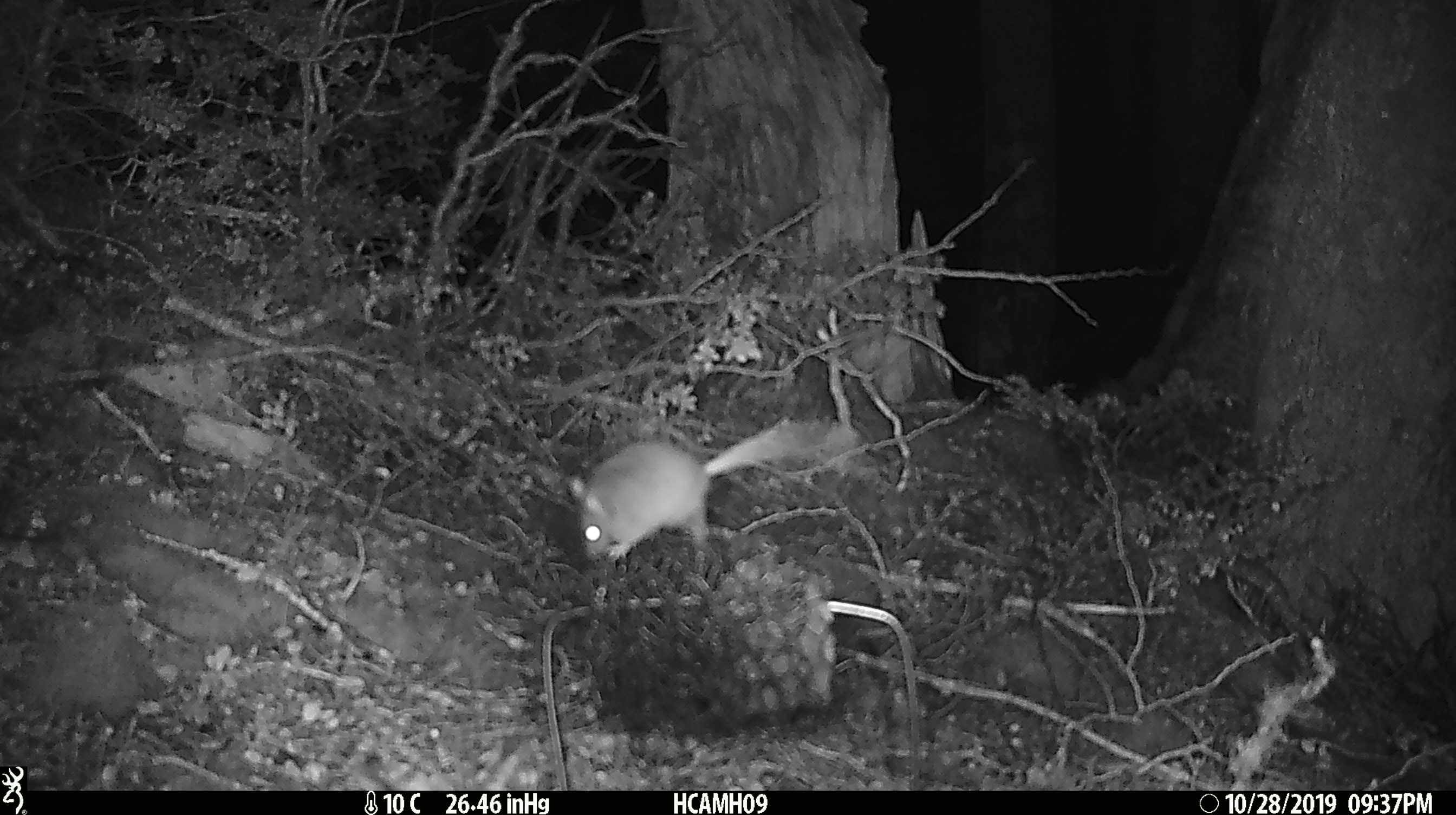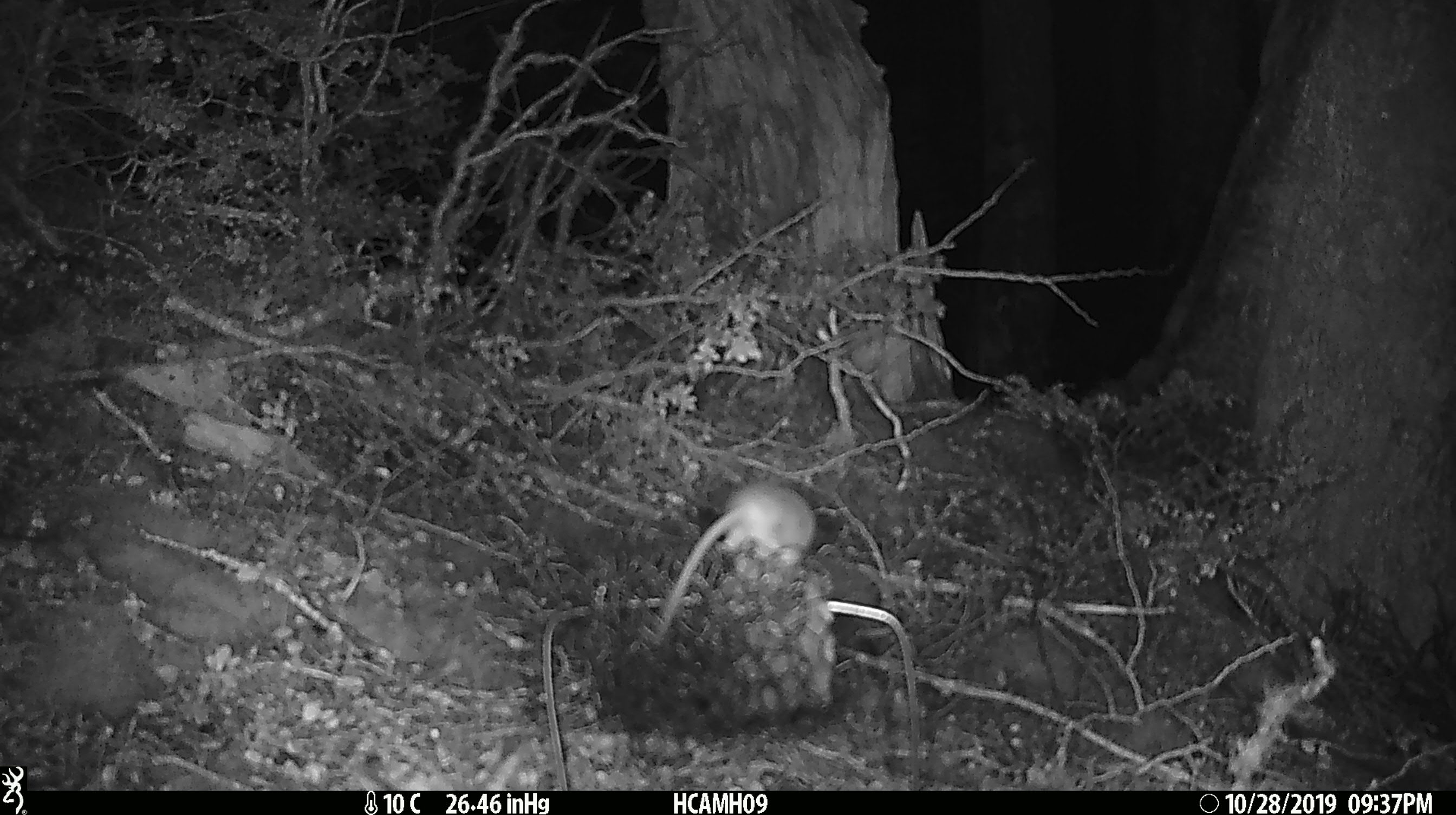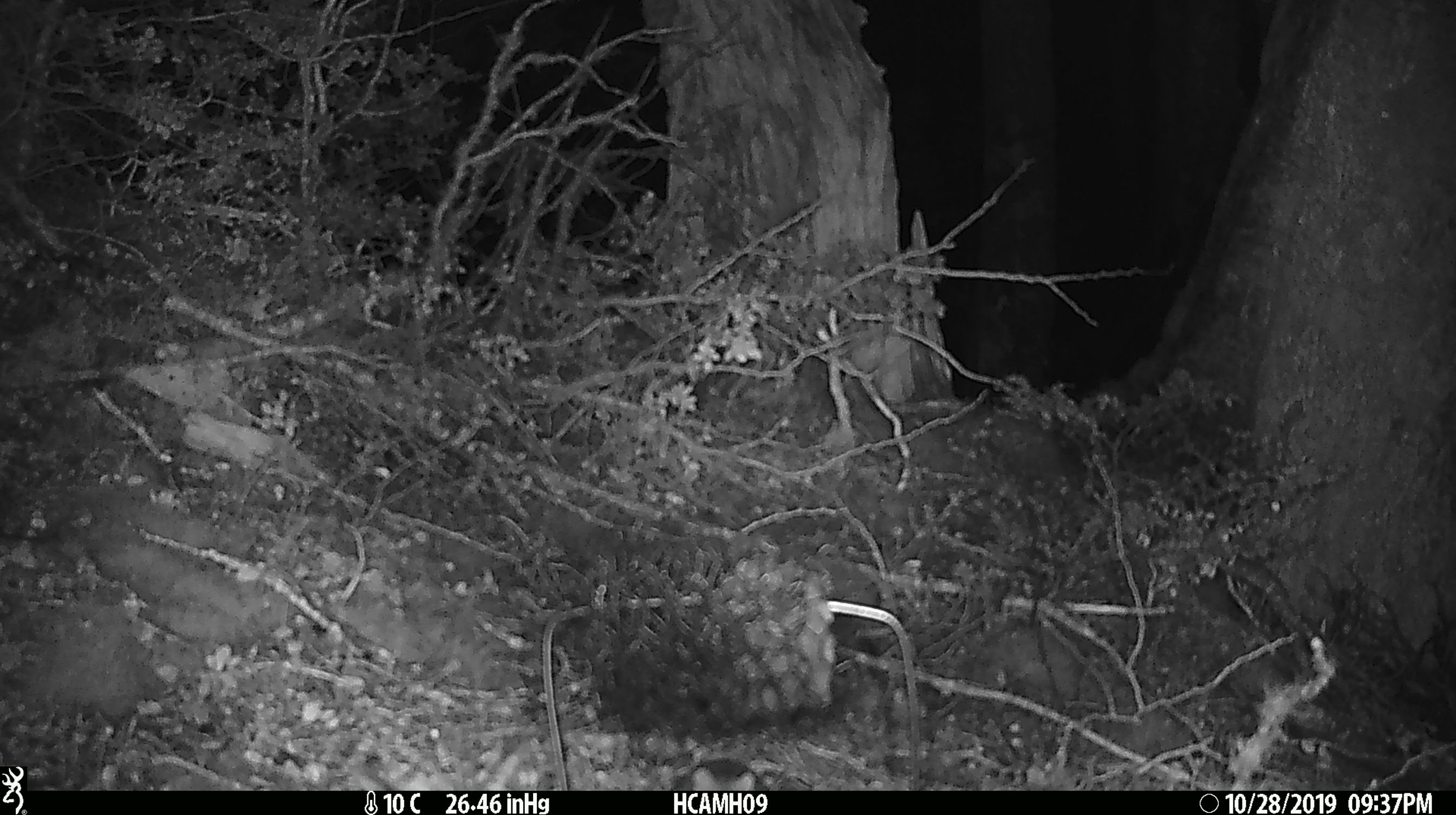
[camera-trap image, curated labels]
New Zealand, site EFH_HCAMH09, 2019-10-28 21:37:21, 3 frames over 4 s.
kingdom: Animalia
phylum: Chordata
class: Mammalia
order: Rodentia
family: Muridae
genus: Mus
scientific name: Mus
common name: mouse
Mouse (Mus).